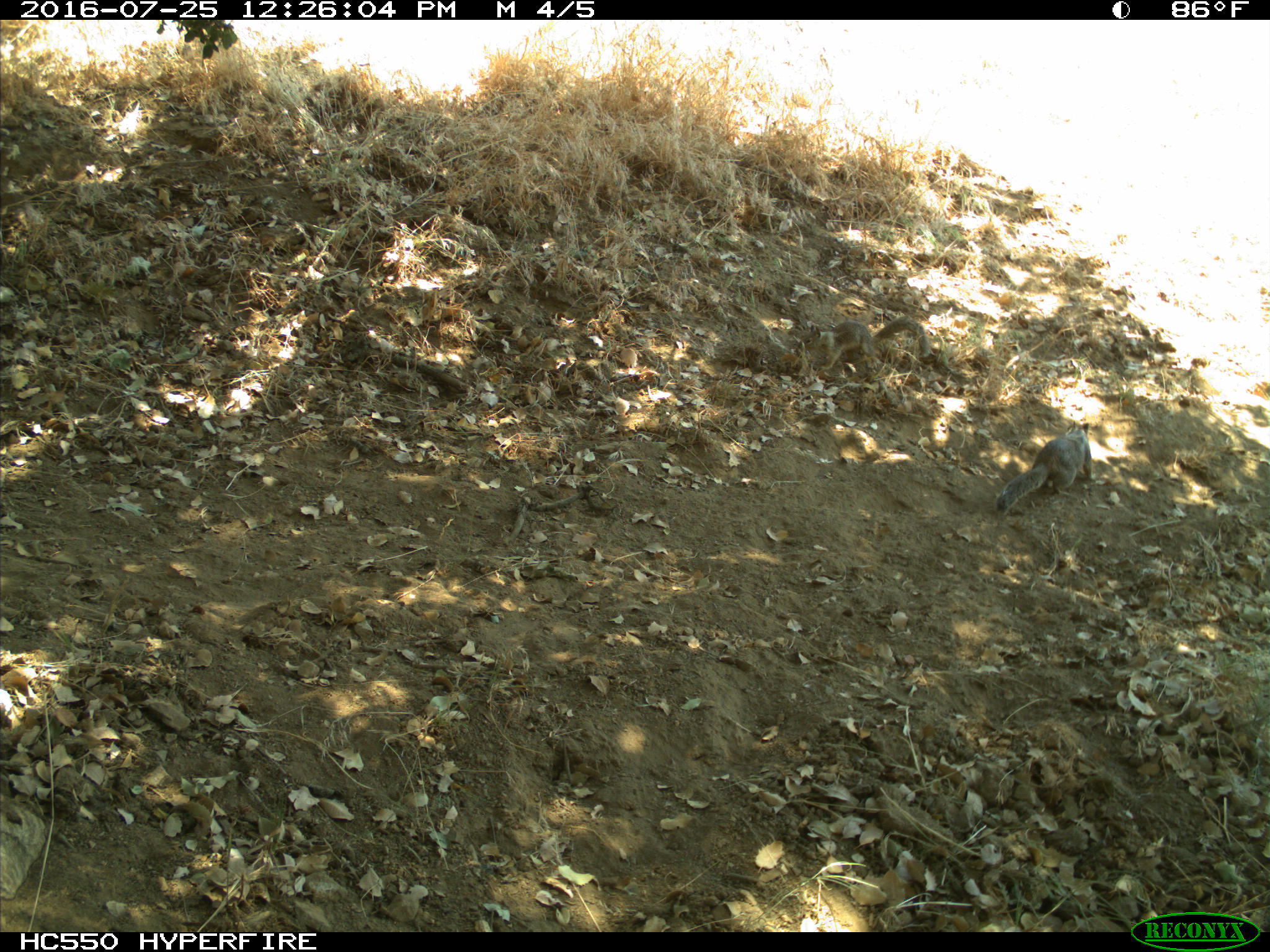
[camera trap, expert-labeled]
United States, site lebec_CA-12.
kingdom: Animalia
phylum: Chordata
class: Mammalia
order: Rodentia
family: Sciuridae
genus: Otospermophilus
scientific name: Otospermophilus beecheyi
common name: california ground squirrel